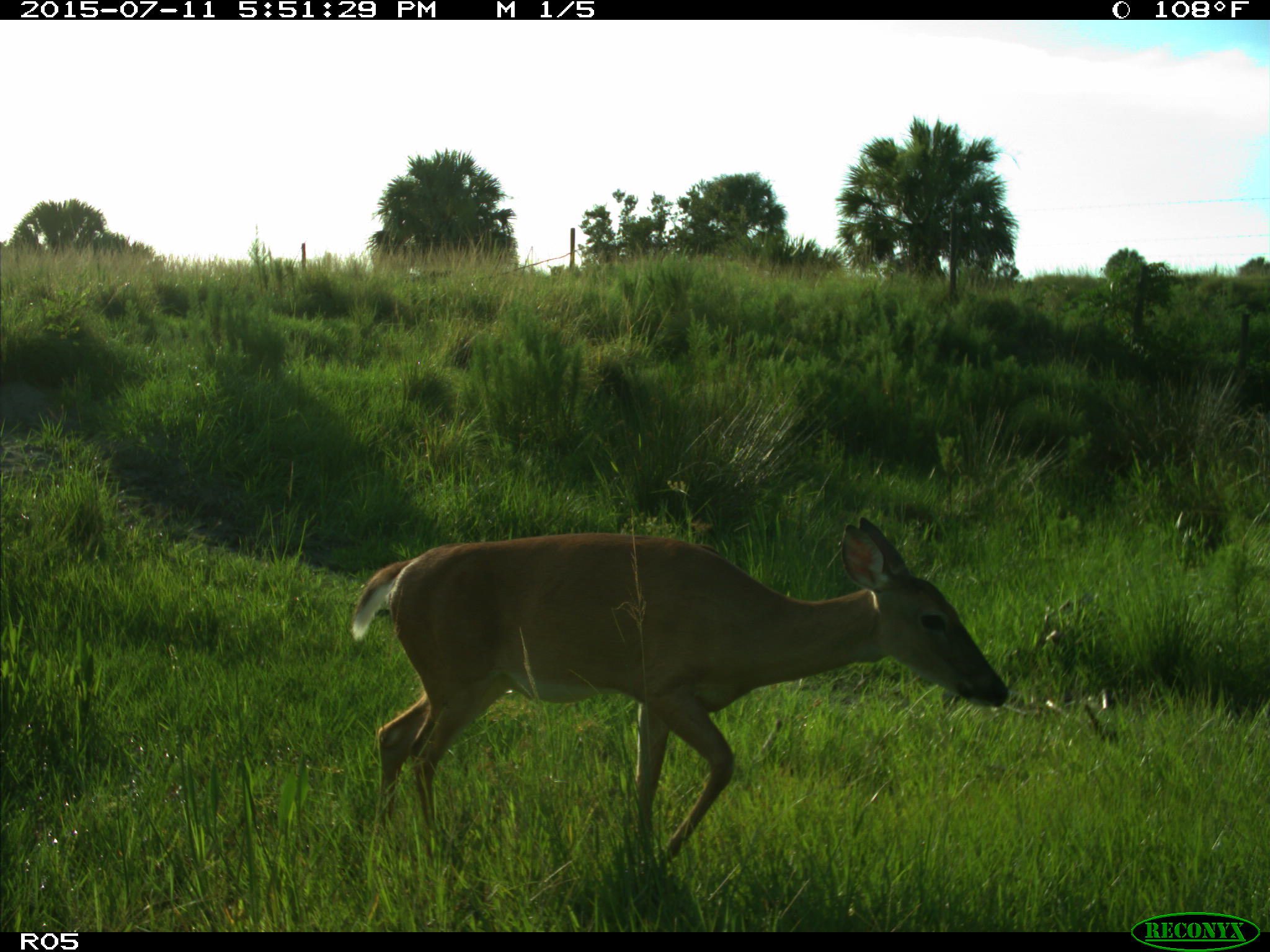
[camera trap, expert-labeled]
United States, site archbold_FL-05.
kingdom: Animalia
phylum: Chordata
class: Mammalia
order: Artiodactyla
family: Cervidae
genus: Odocoileus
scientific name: Odocoileus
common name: deer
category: unidentified deer